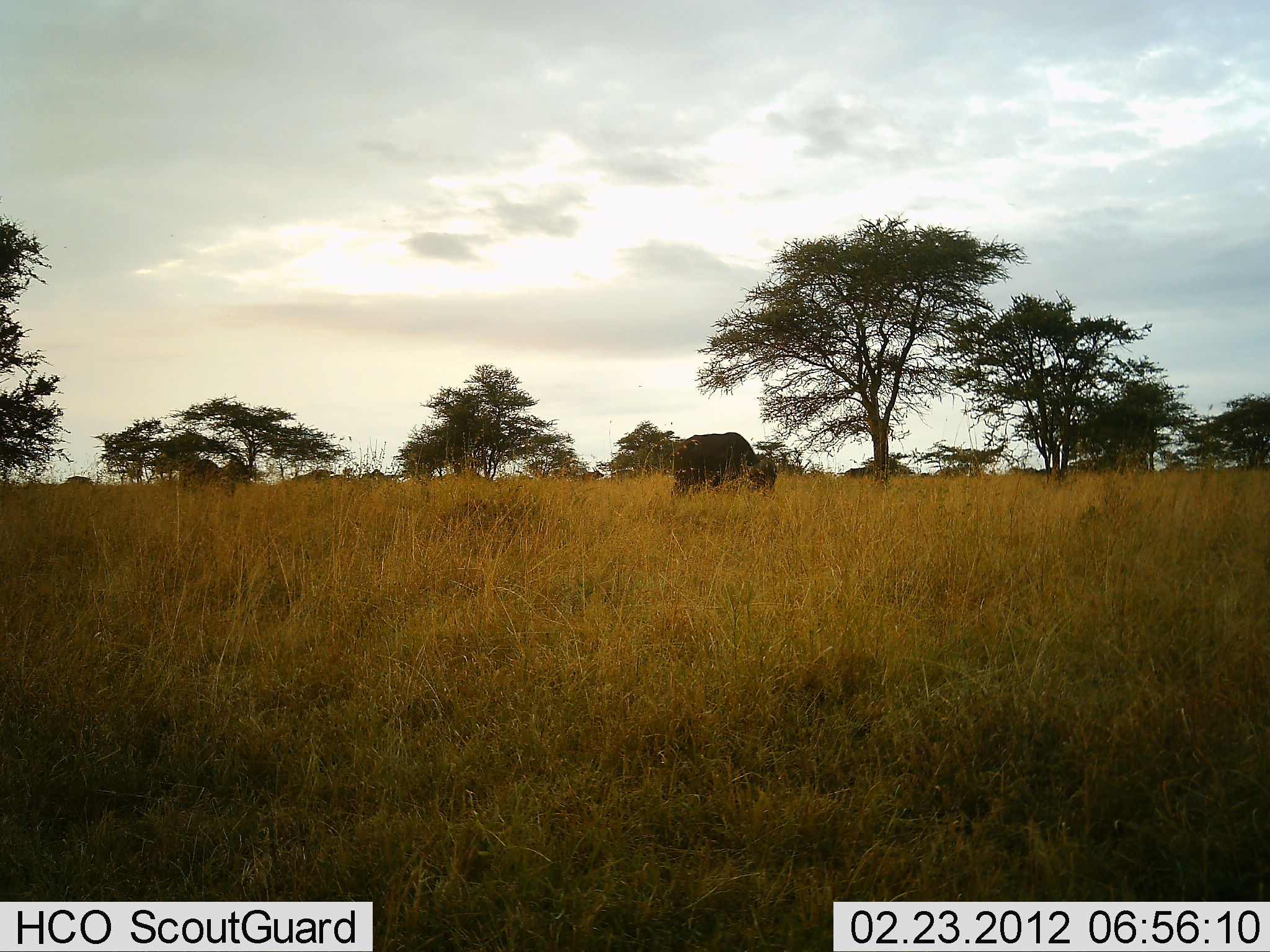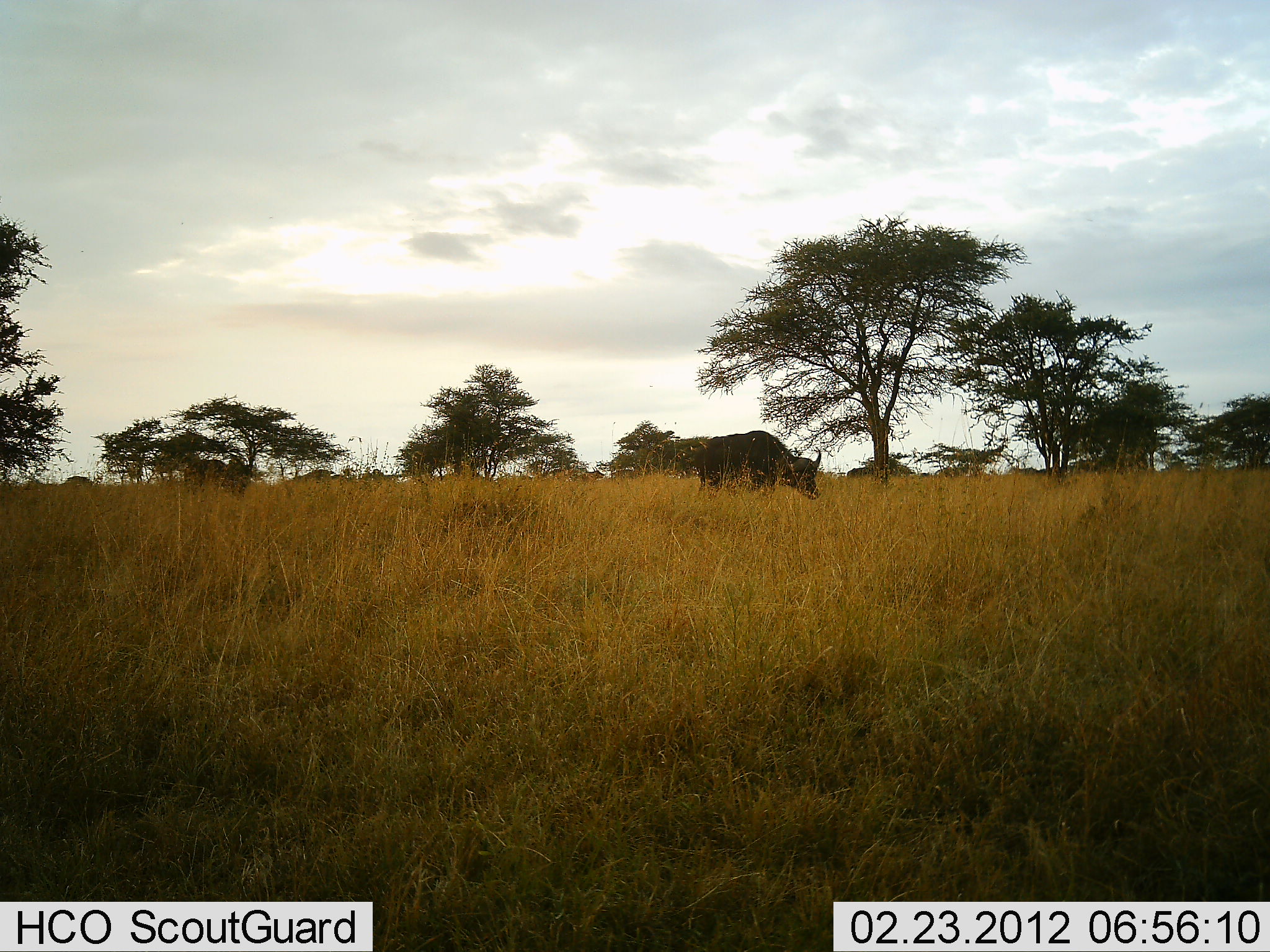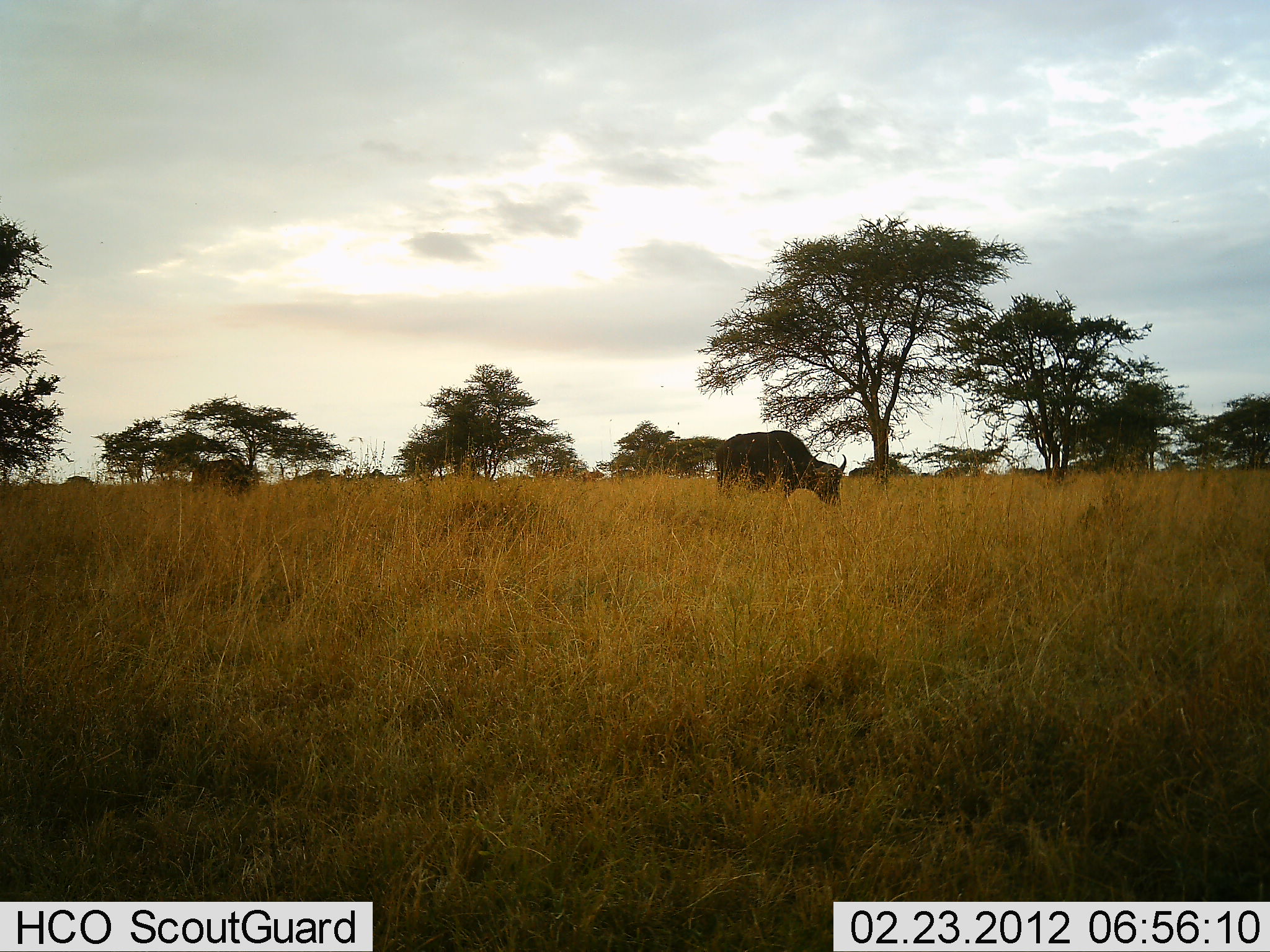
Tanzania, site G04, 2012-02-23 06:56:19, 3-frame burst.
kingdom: Animalia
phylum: Chordata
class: Mammalia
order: Artiodactyla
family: Bovidae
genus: Syncerus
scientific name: Syncerus caffer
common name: cape buffalo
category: buffalo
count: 2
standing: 5%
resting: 0%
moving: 79%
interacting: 0%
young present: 0%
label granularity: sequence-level